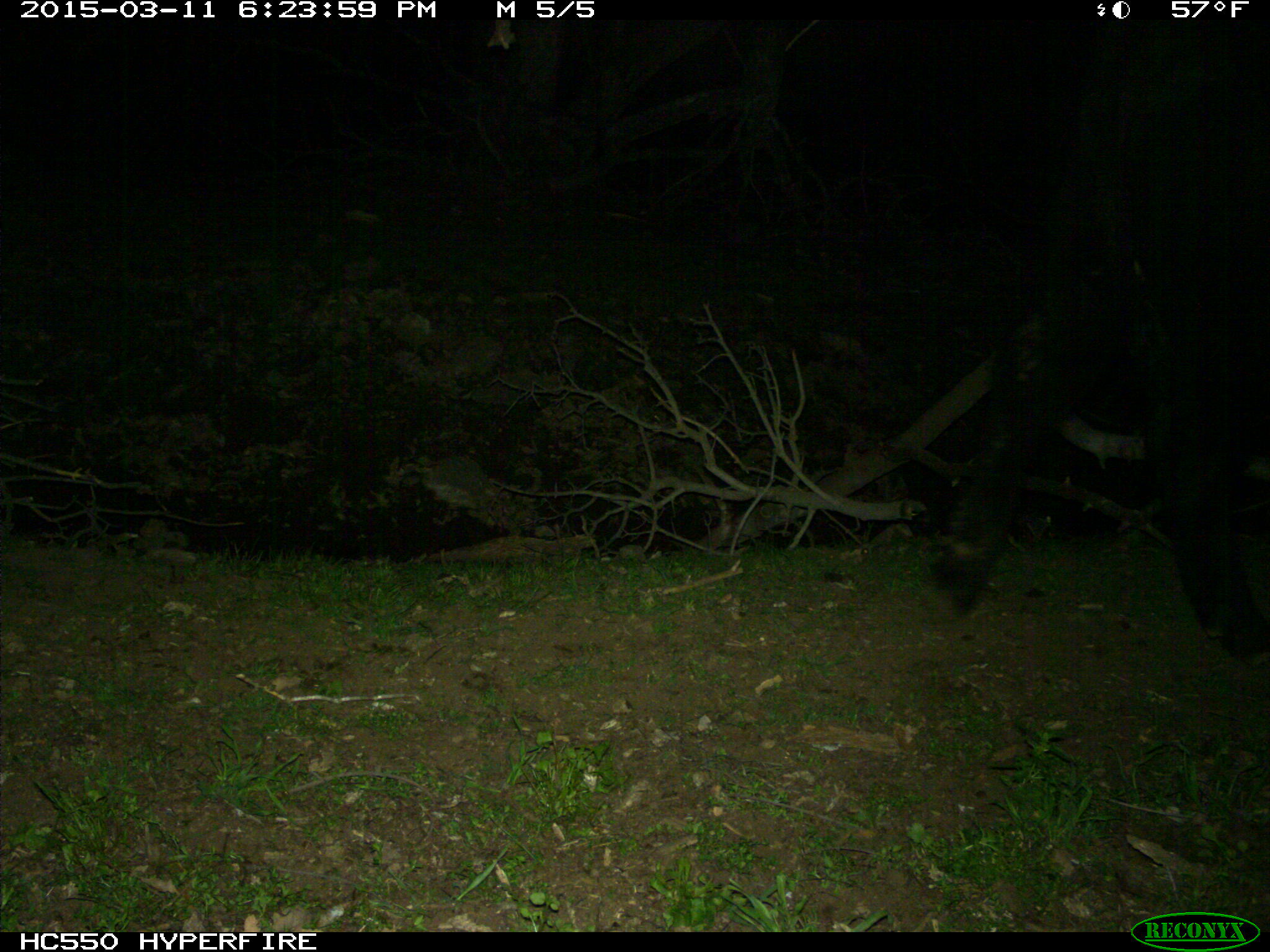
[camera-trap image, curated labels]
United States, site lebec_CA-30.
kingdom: Animalia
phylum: Chordata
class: Mammalia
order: Artiodactyla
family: Bovidae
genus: Bos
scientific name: Bos taurus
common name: domestic cow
Bos taurus (domestic cow).